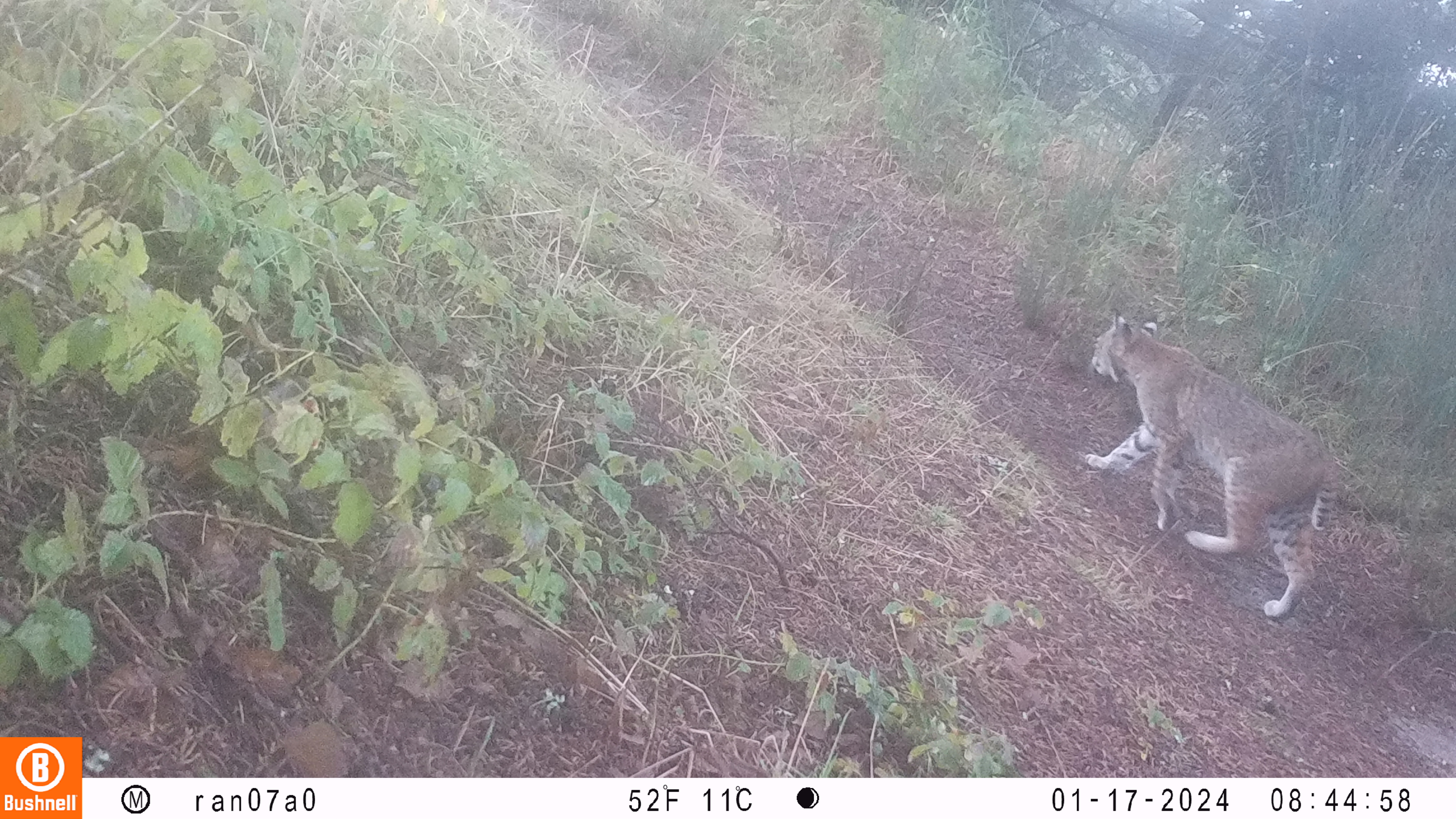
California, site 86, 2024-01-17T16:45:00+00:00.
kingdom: Animalia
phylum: Chordata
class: Mammalia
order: Carnivora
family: Felidae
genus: Lynx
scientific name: Lynx rufus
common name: bobcat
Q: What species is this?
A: Bobcat (Lynx rufus).